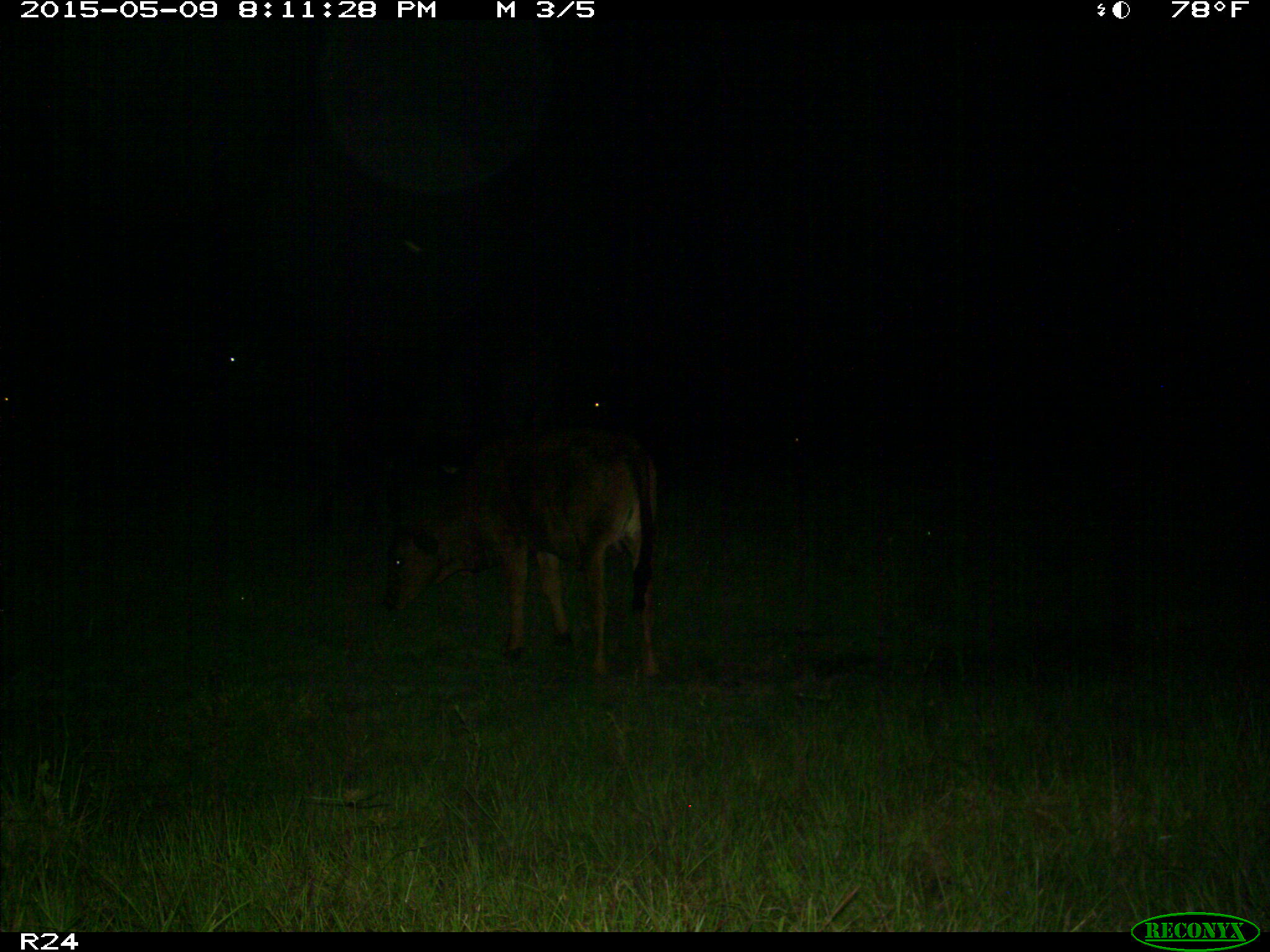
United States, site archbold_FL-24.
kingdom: Animalia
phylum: Chordata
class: Mammalia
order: Artiodactyla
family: Bovidae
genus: Bos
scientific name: Bos taurus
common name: domestic cow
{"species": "Bos taurus (domestic cow)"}